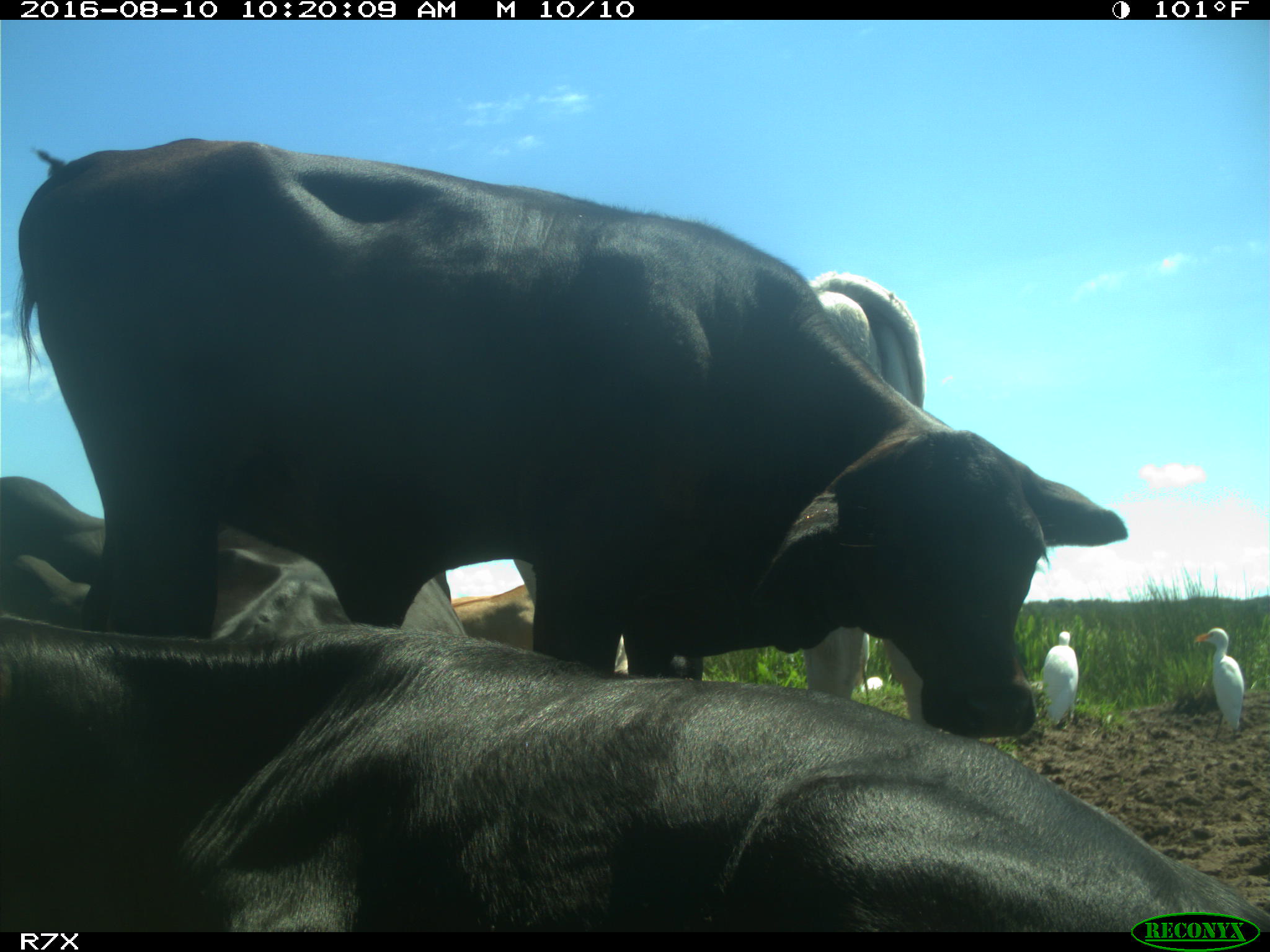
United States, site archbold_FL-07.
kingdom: Animalia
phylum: Chordata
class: Mammalia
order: Artiodactyla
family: Bovidae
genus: Bos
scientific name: Bos taurus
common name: domestic cow